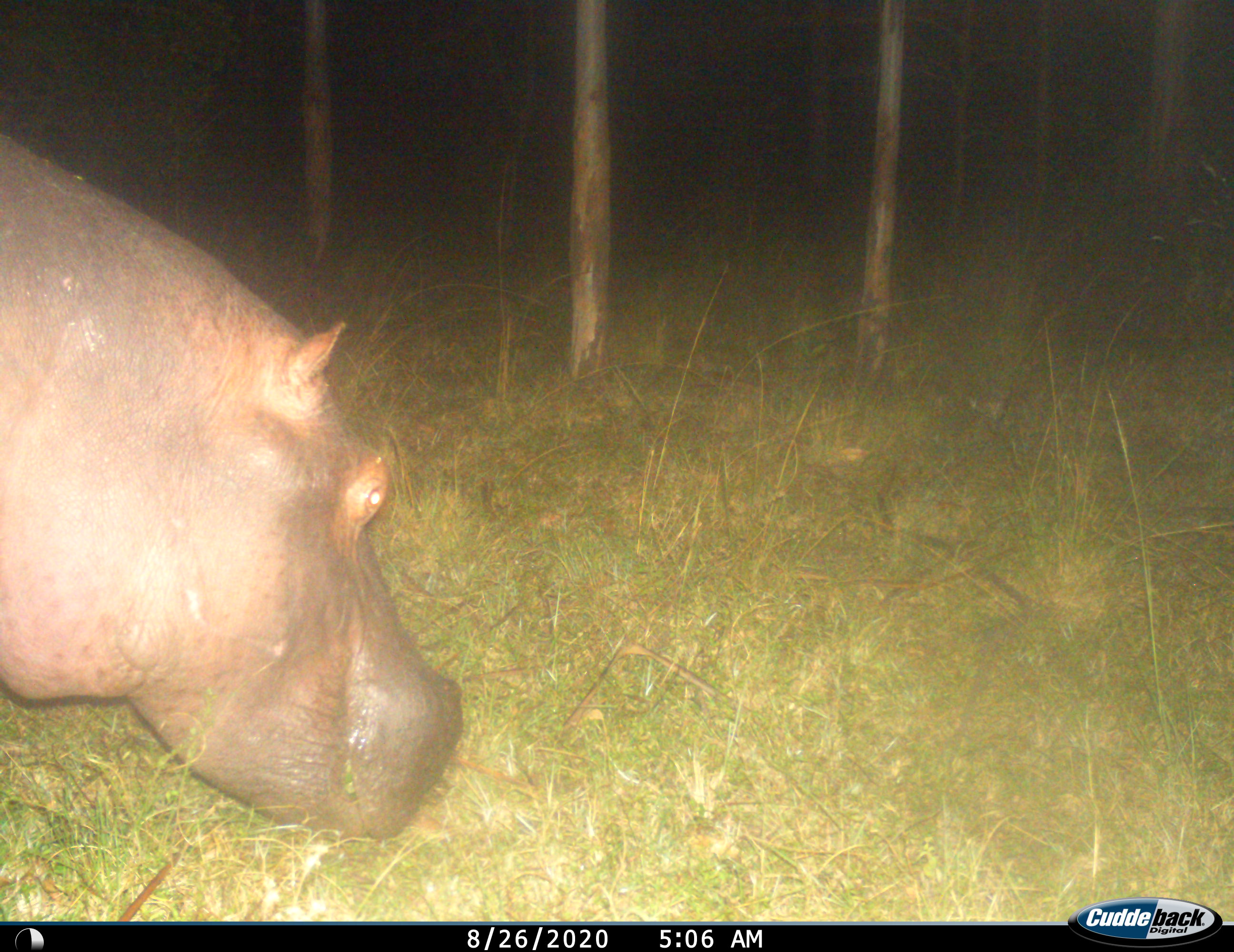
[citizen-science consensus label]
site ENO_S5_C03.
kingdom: Animalia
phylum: Chordata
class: Mammalia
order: Artiodactyla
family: Hippopotamidae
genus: Hippopotamus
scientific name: Hippopotamus amphibius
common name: hippopotamus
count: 1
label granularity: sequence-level